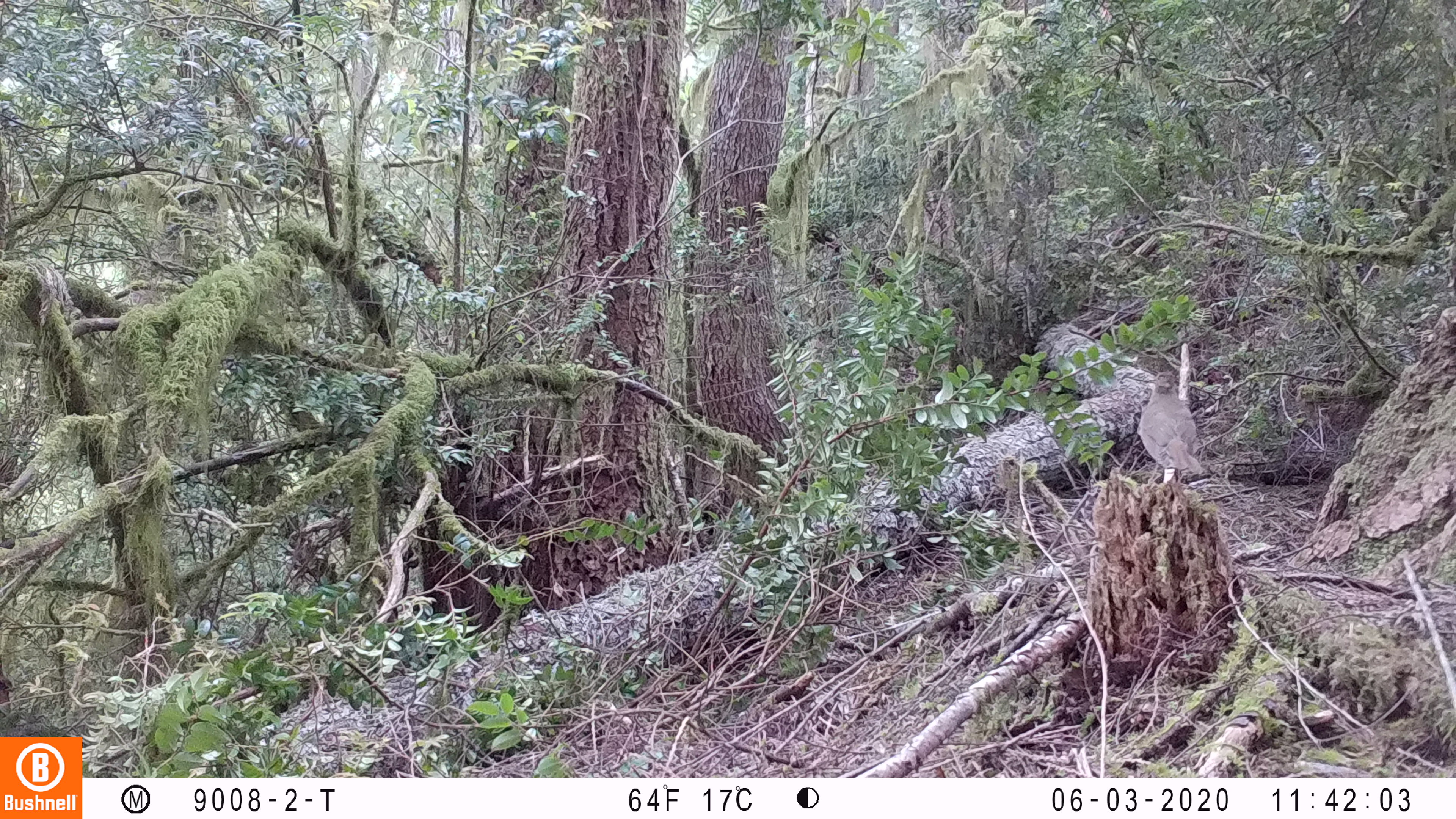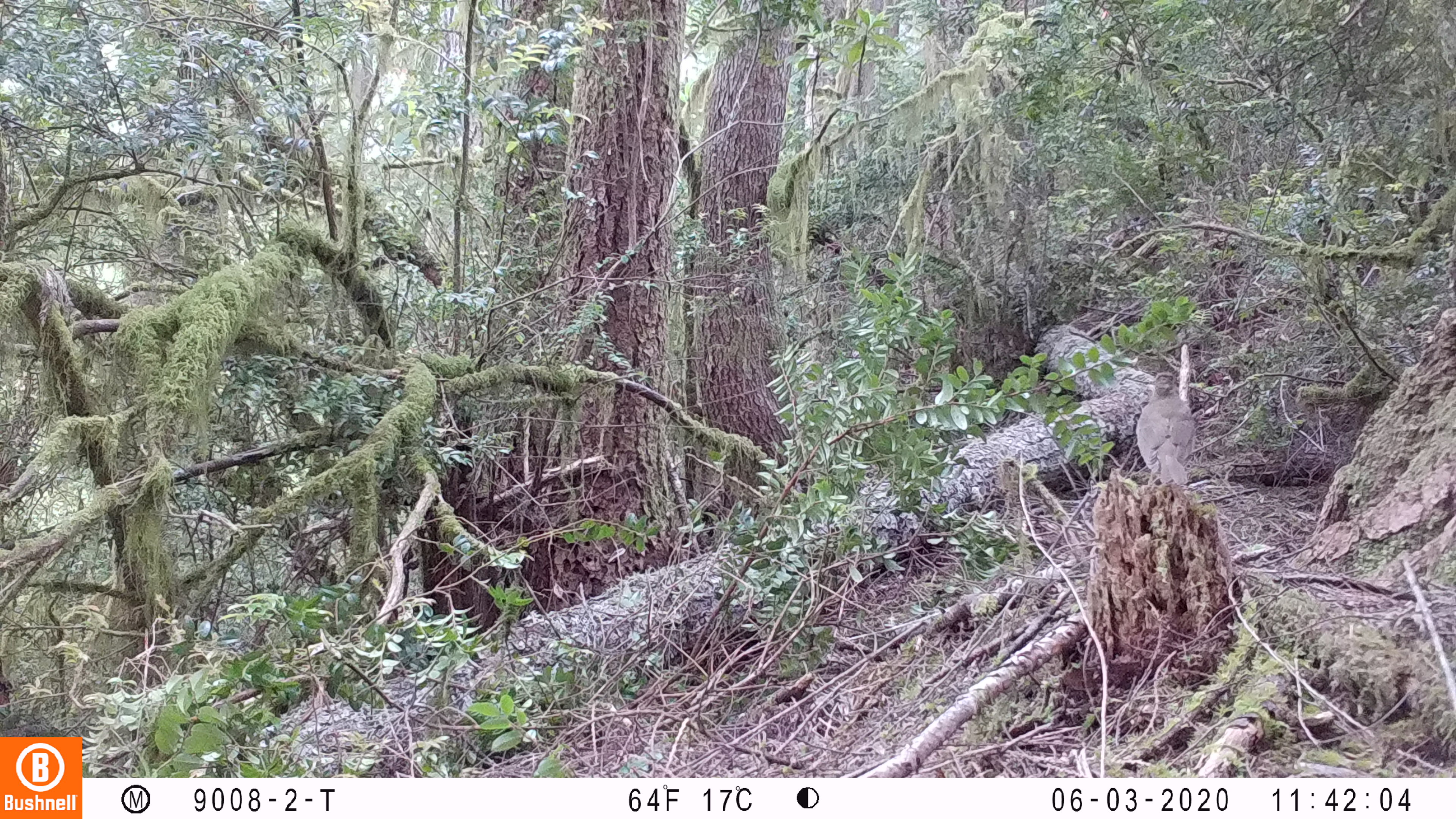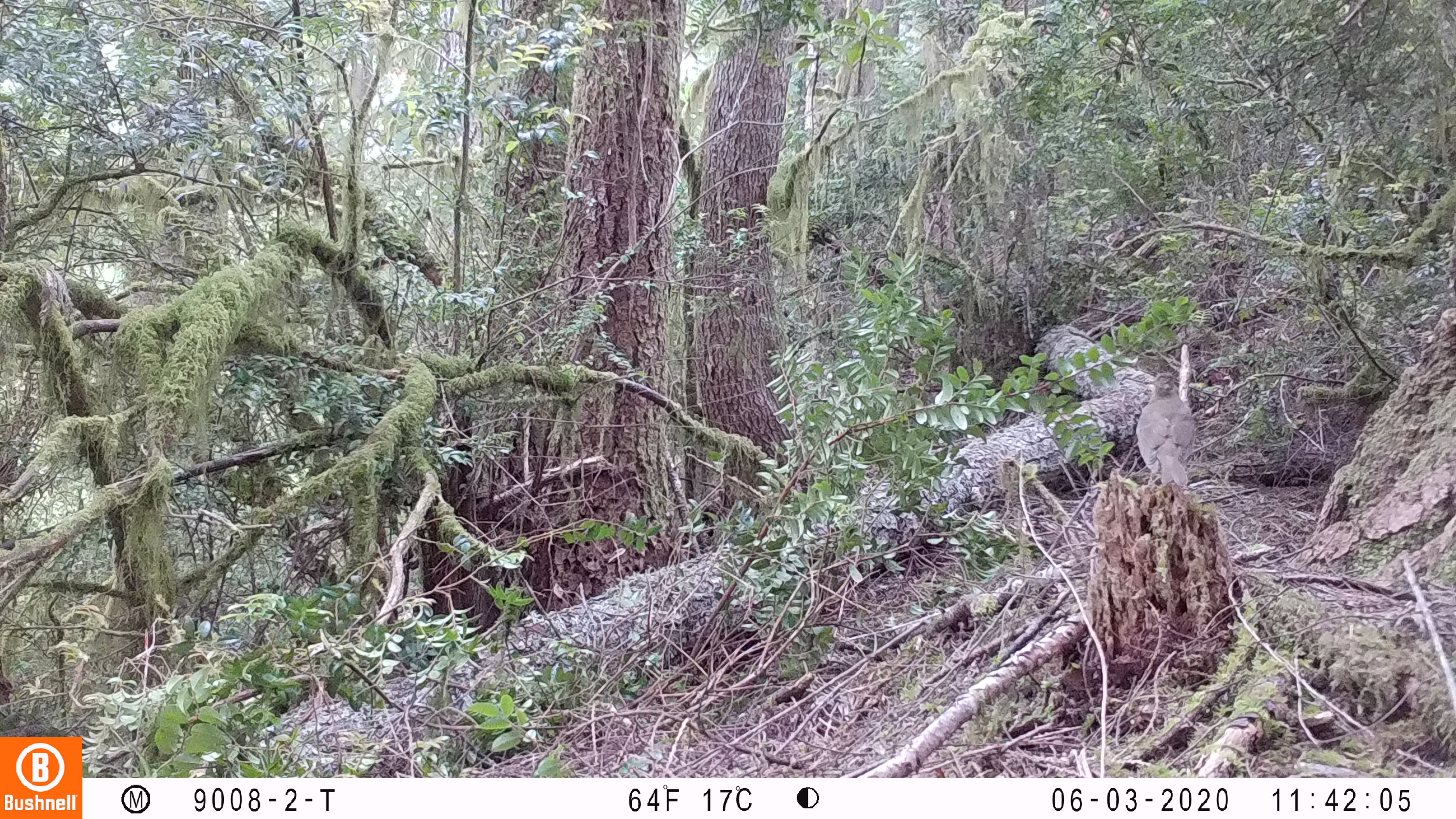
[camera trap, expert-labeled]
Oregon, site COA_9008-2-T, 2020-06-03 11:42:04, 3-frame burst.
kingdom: Animalia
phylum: Chordata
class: Aves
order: Passeriformes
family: Turdidae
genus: Catharus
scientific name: Catharus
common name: brown thrushes and nightingale-thrushes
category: catharus species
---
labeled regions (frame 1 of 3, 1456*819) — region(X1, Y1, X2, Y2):
catharus species: region(1130, 366, 1212, 480)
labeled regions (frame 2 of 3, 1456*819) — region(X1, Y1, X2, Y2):
catharus species: region(1136, 370, 1199, 485)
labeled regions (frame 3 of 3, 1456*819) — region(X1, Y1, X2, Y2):
catharus species: region(1138, 369, 1200, 486)